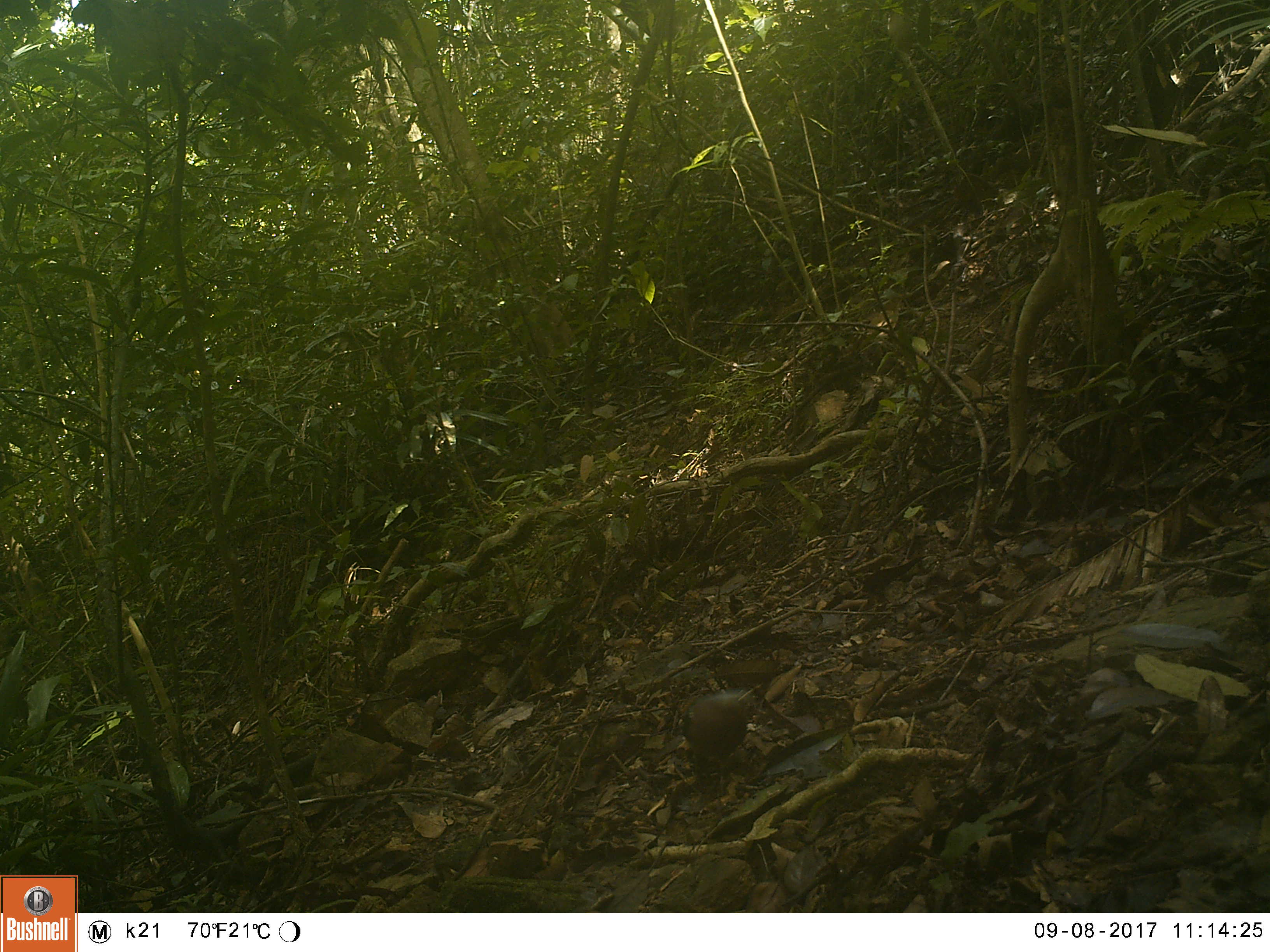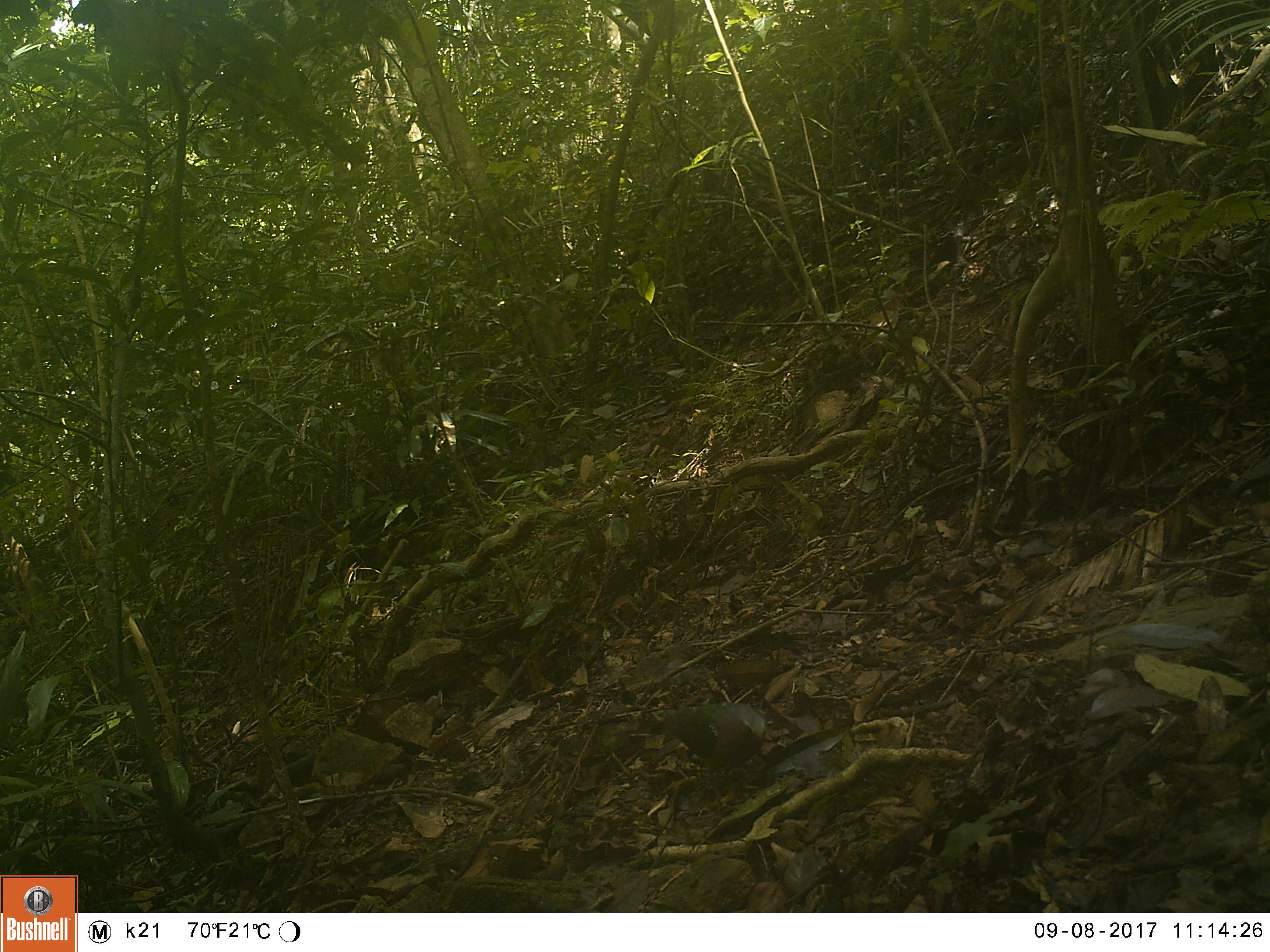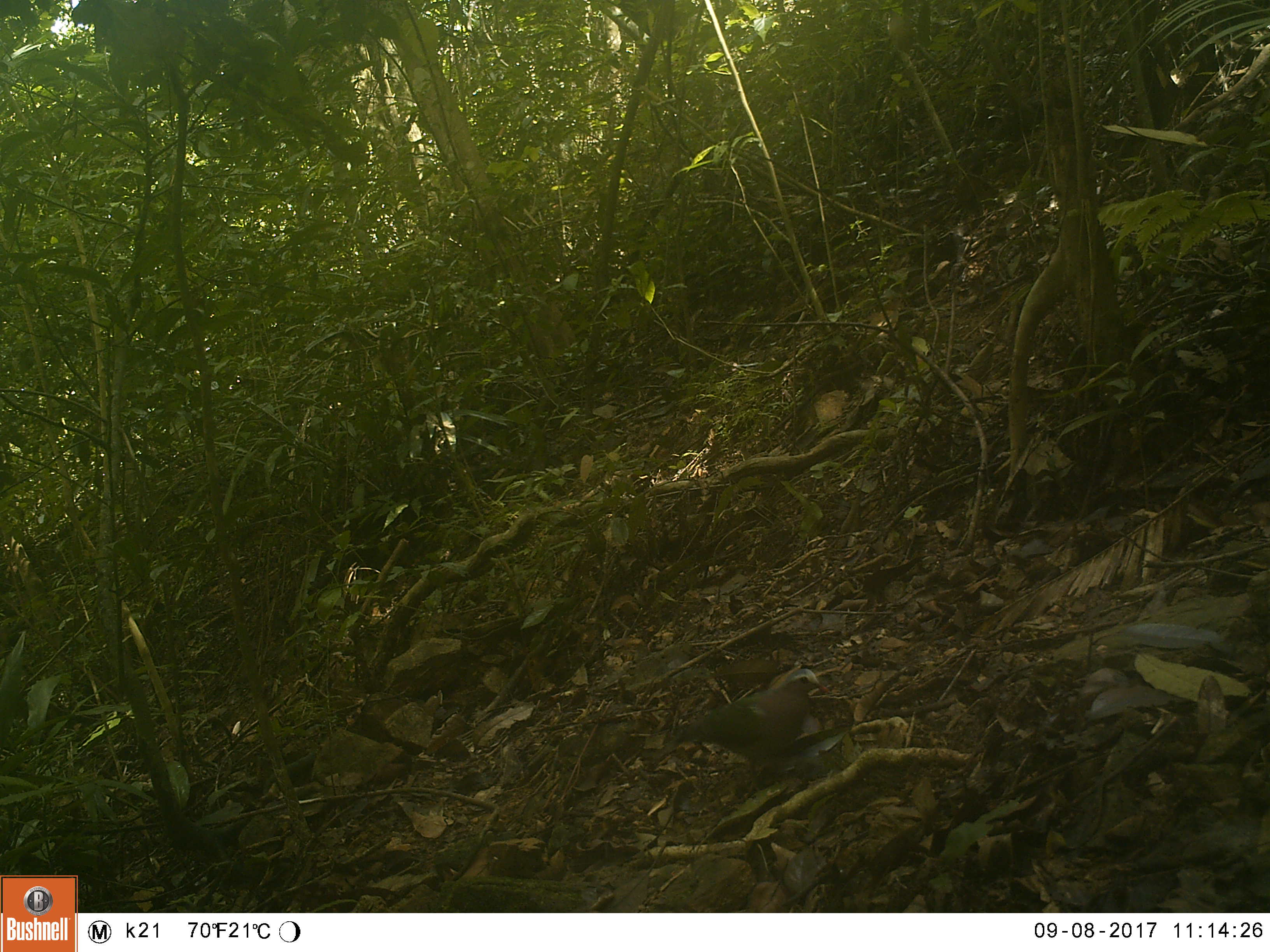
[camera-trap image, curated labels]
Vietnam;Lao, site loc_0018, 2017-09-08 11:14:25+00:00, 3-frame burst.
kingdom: Animalia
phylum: Chordata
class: Aves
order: Columbiformes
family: Columbidae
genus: Chalcophaps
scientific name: Chalcophaps indica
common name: emerald dove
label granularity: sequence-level